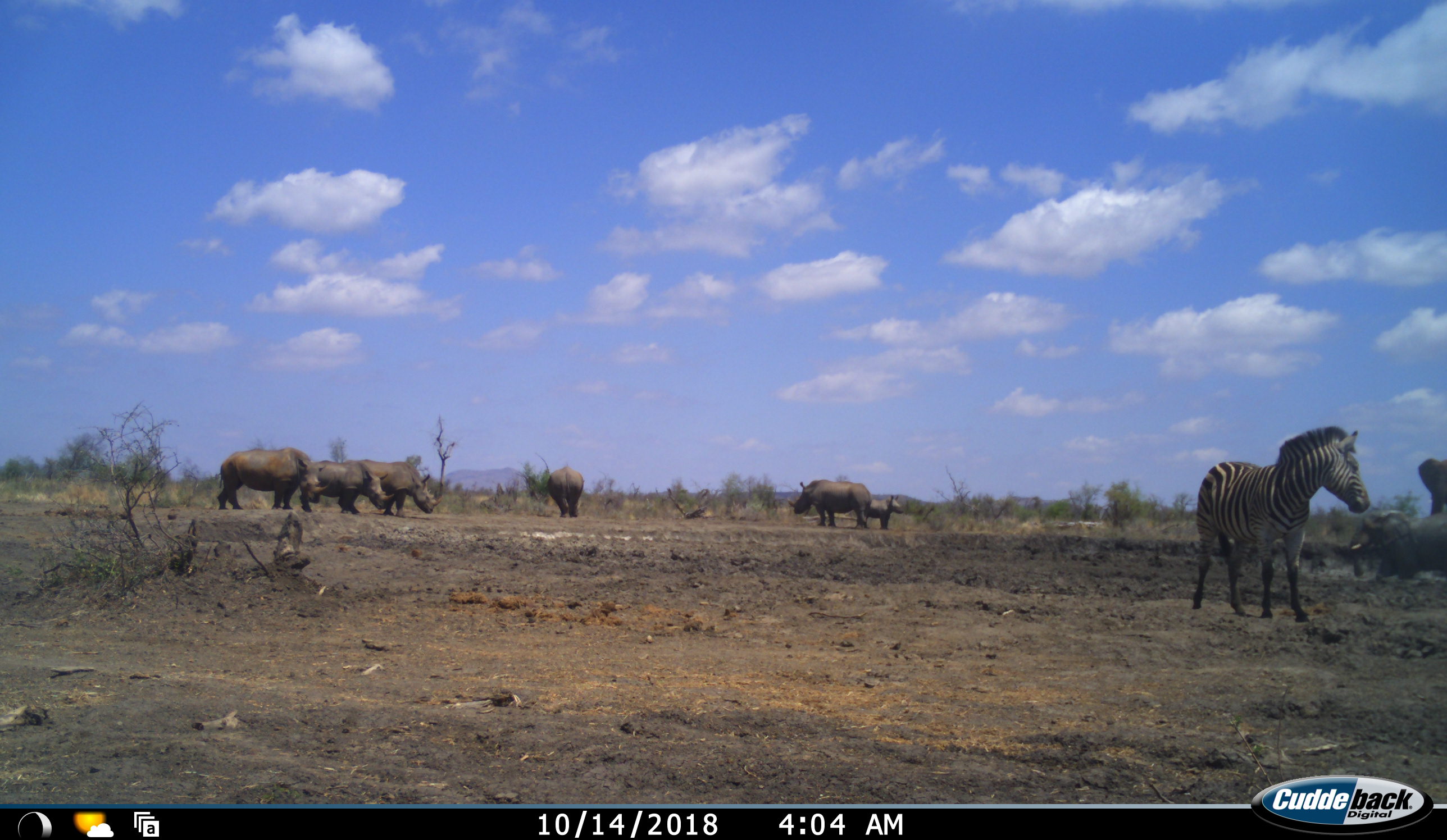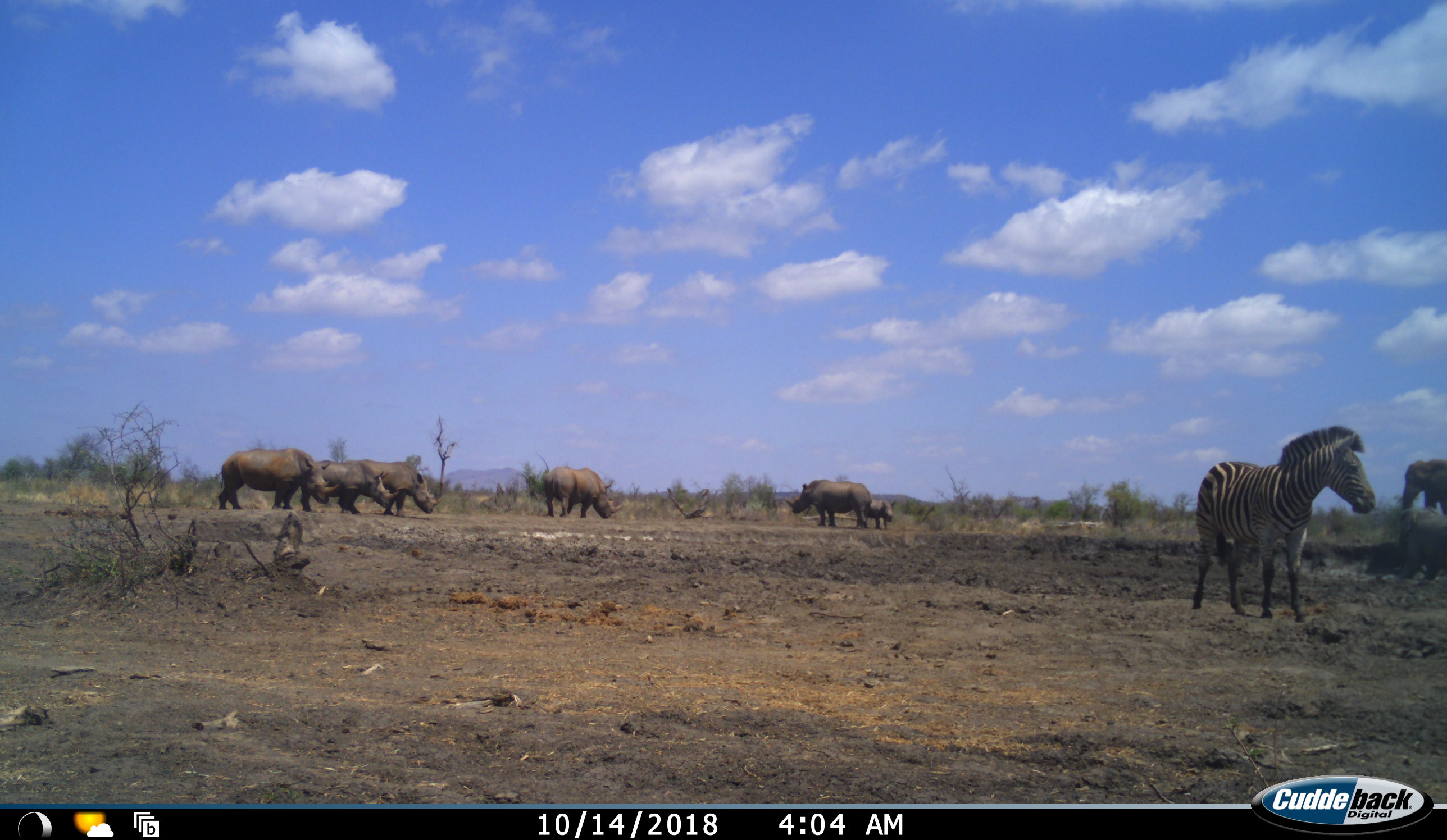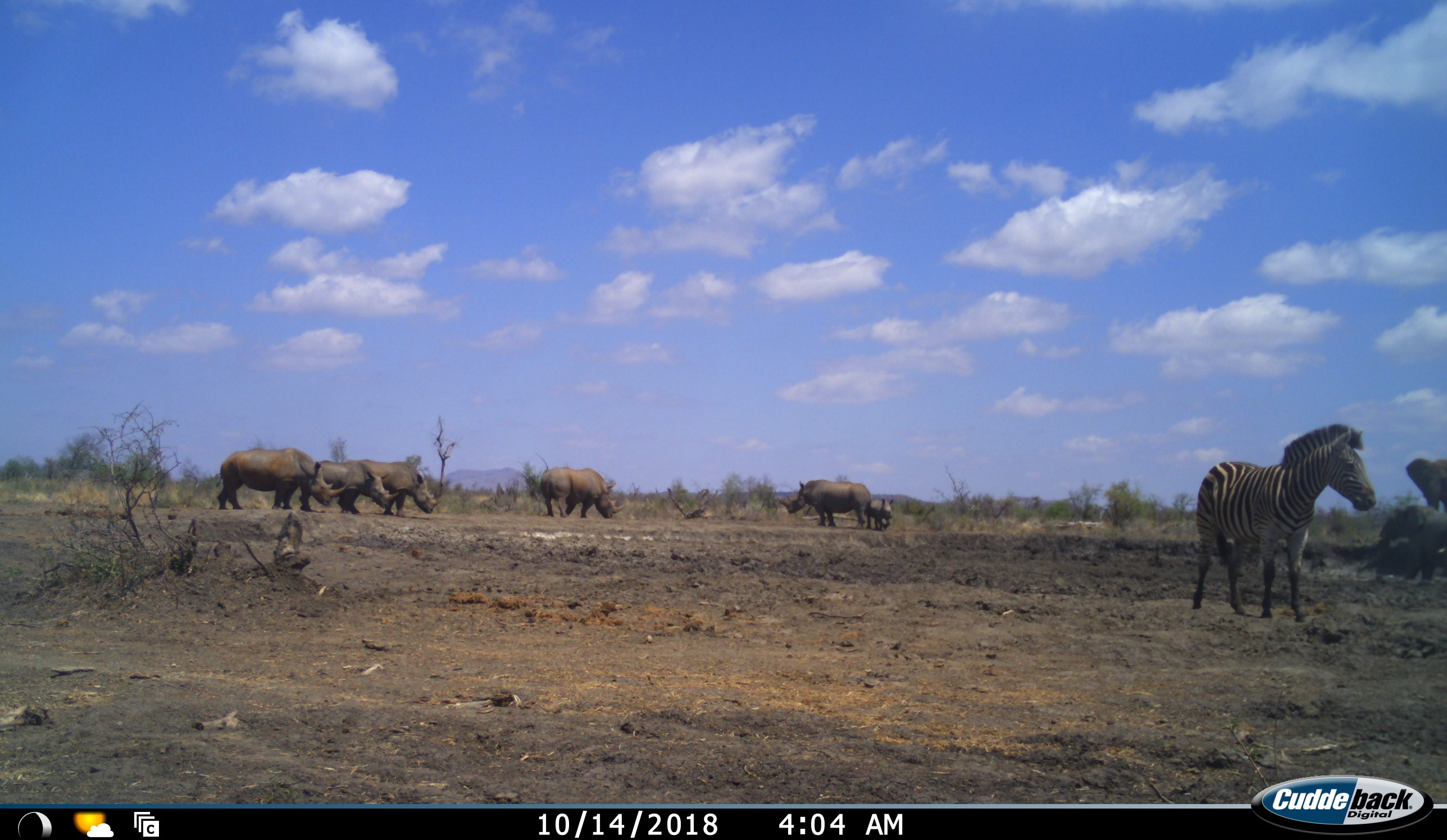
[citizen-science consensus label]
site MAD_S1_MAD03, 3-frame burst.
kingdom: Animalia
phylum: Chordata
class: Mammalia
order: Proboscidea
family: Elephantidae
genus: Loxodonta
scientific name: Loxodonta africana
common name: african bush elephant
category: elephant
Elephant (african bush elephant) (Loxodonta africana), count 2. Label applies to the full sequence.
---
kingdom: Animalia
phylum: Chordata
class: Mammalia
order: Perissodactyla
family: Rhinocerotidae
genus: Diceros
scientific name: Diceros bicornis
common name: black rhinoceros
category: rhinocerosblack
Rhinocerosblack (black rhinoceros) (Diceros bicornis), count 6. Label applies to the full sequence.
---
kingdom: Animalia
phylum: Chordata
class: Mammalia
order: Perissodactyla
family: Equidae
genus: Equus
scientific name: Equus quagga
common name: plains zebra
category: zebraplains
Zebraplains (plains zebra) (Equus quagga), count 1. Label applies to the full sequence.